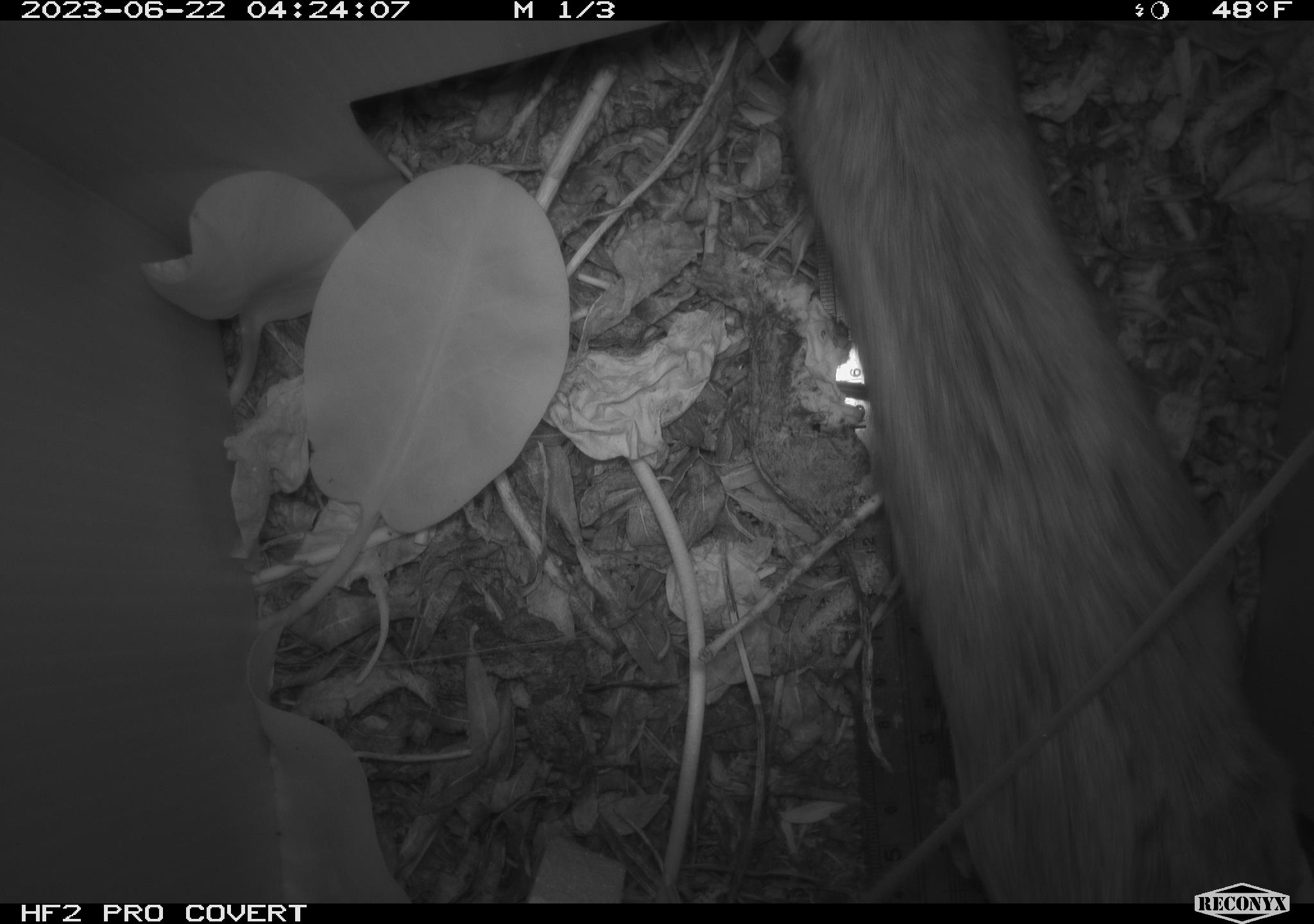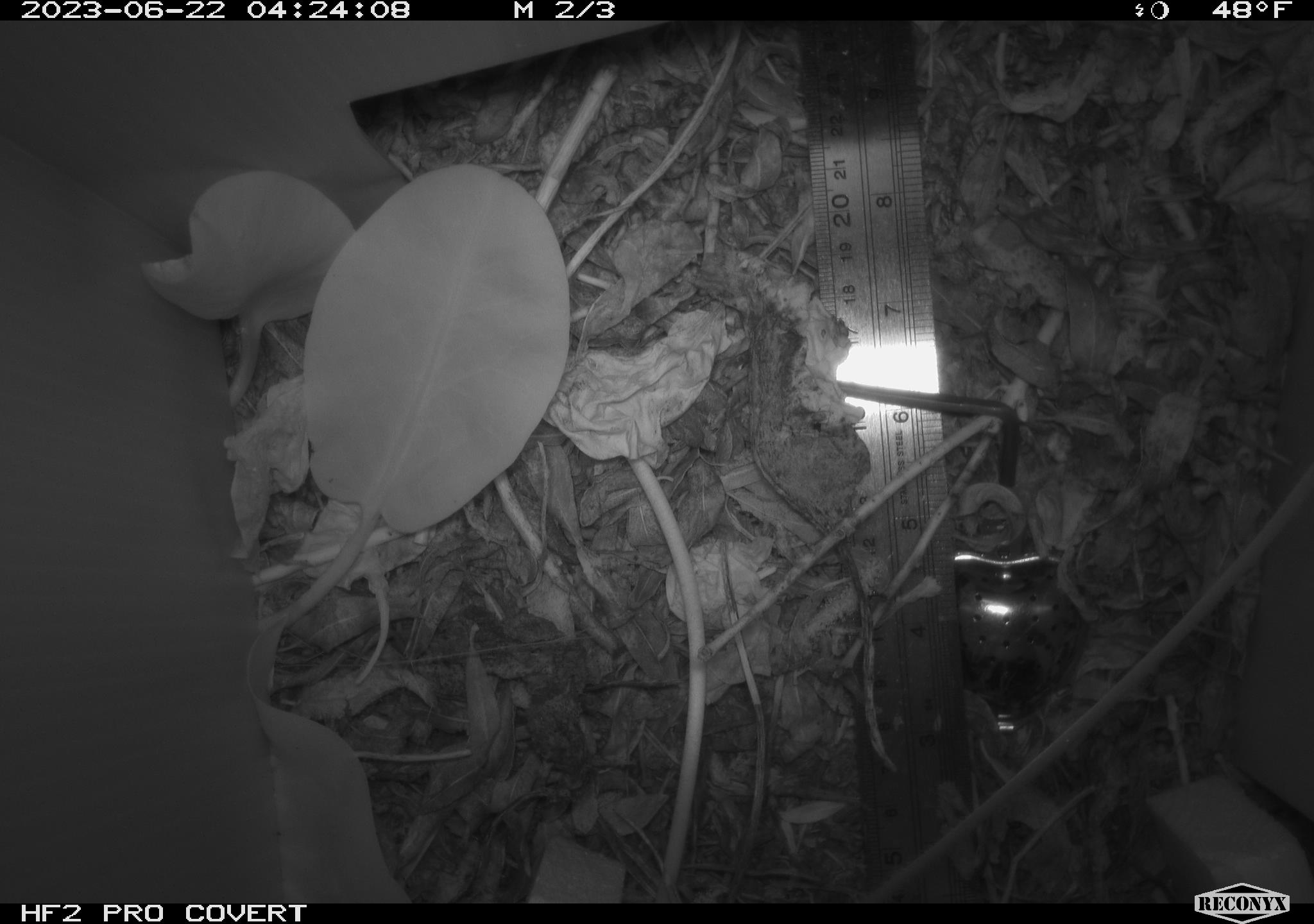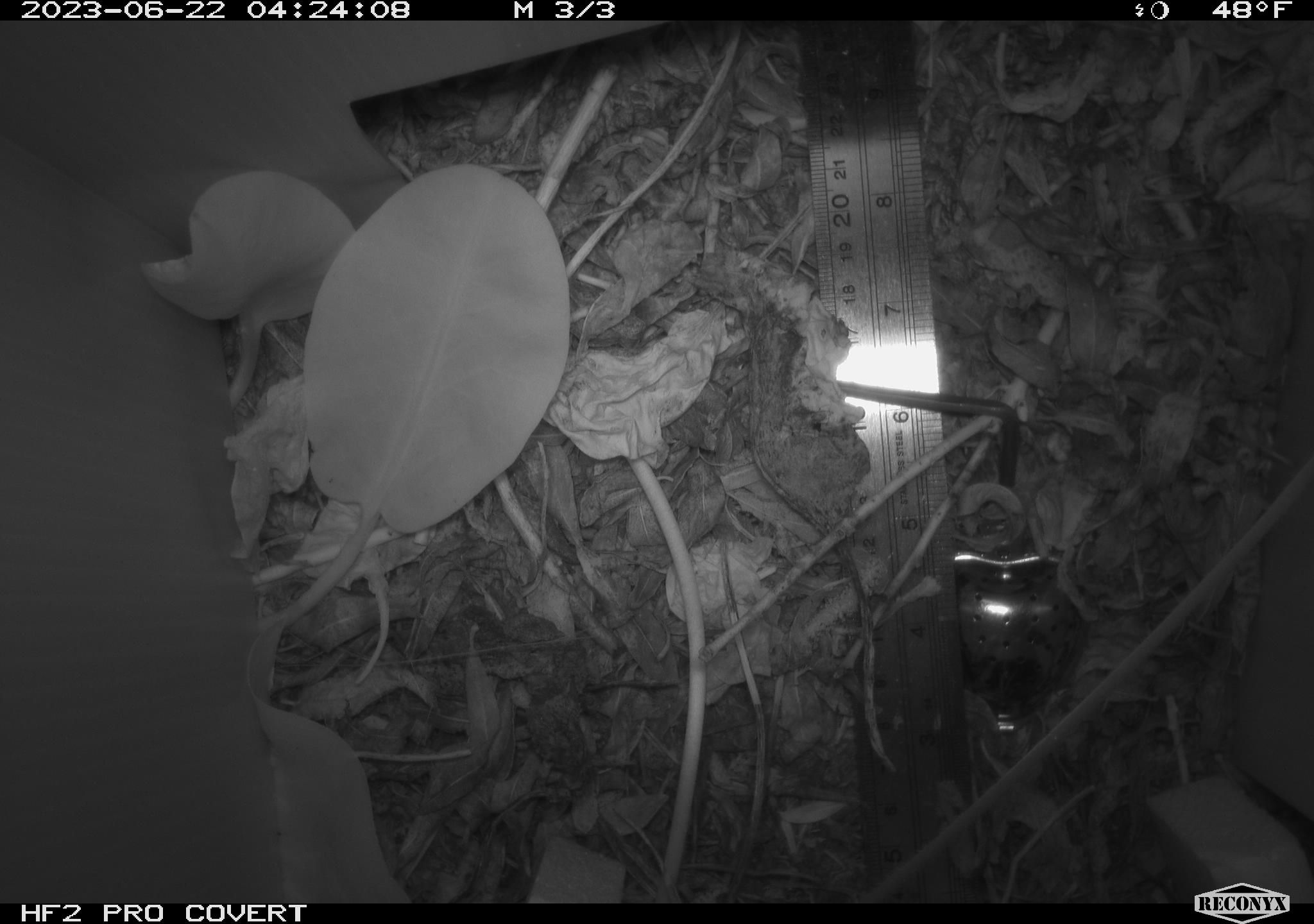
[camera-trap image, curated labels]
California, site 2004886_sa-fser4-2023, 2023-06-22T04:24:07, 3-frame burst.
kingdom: Animalia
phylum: Chordata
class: Mammalia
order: Rodentia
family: Cricetidae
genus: Neotoma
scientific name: Neotoma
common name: pack rat or woodrat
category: neotoma species